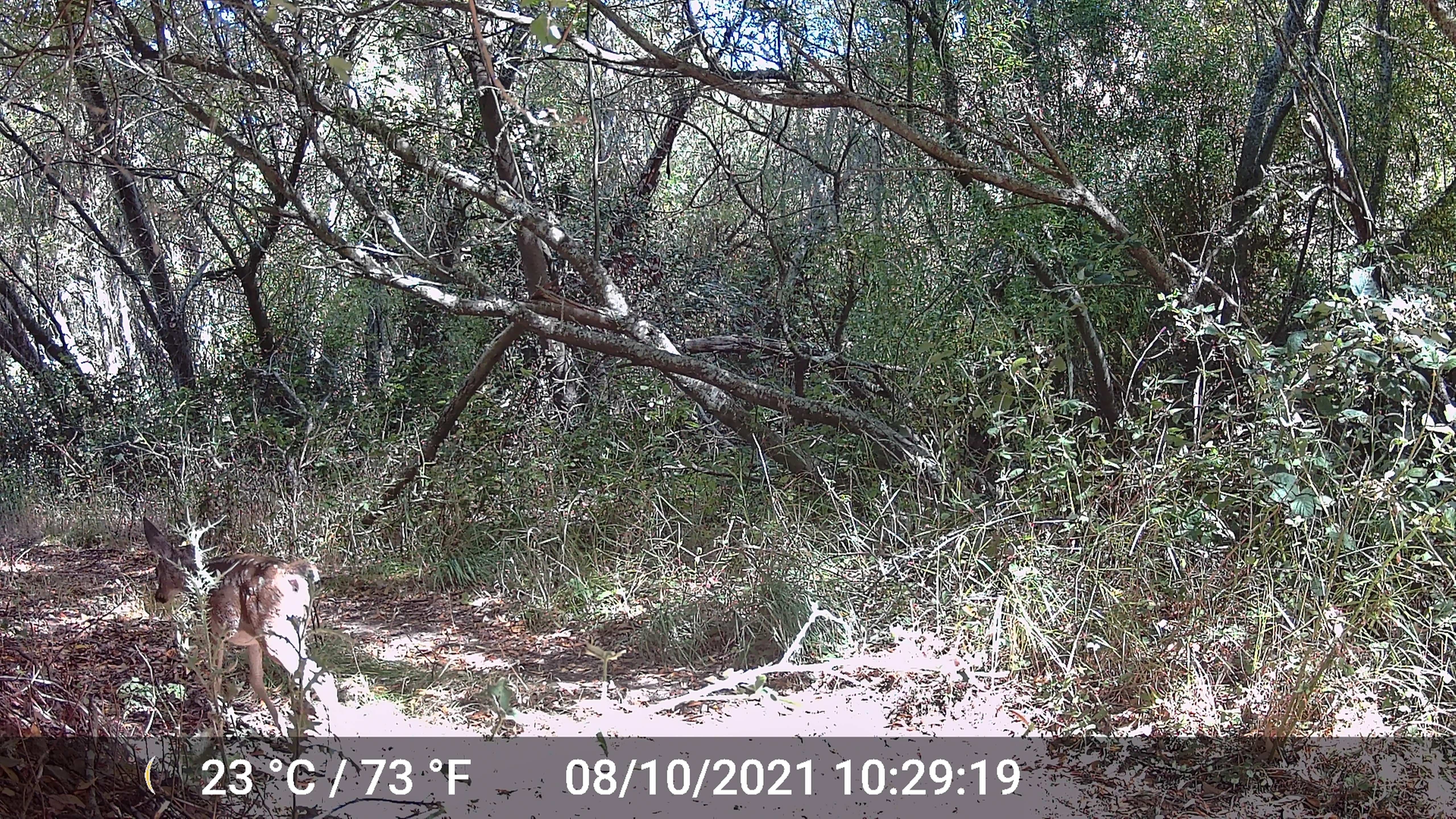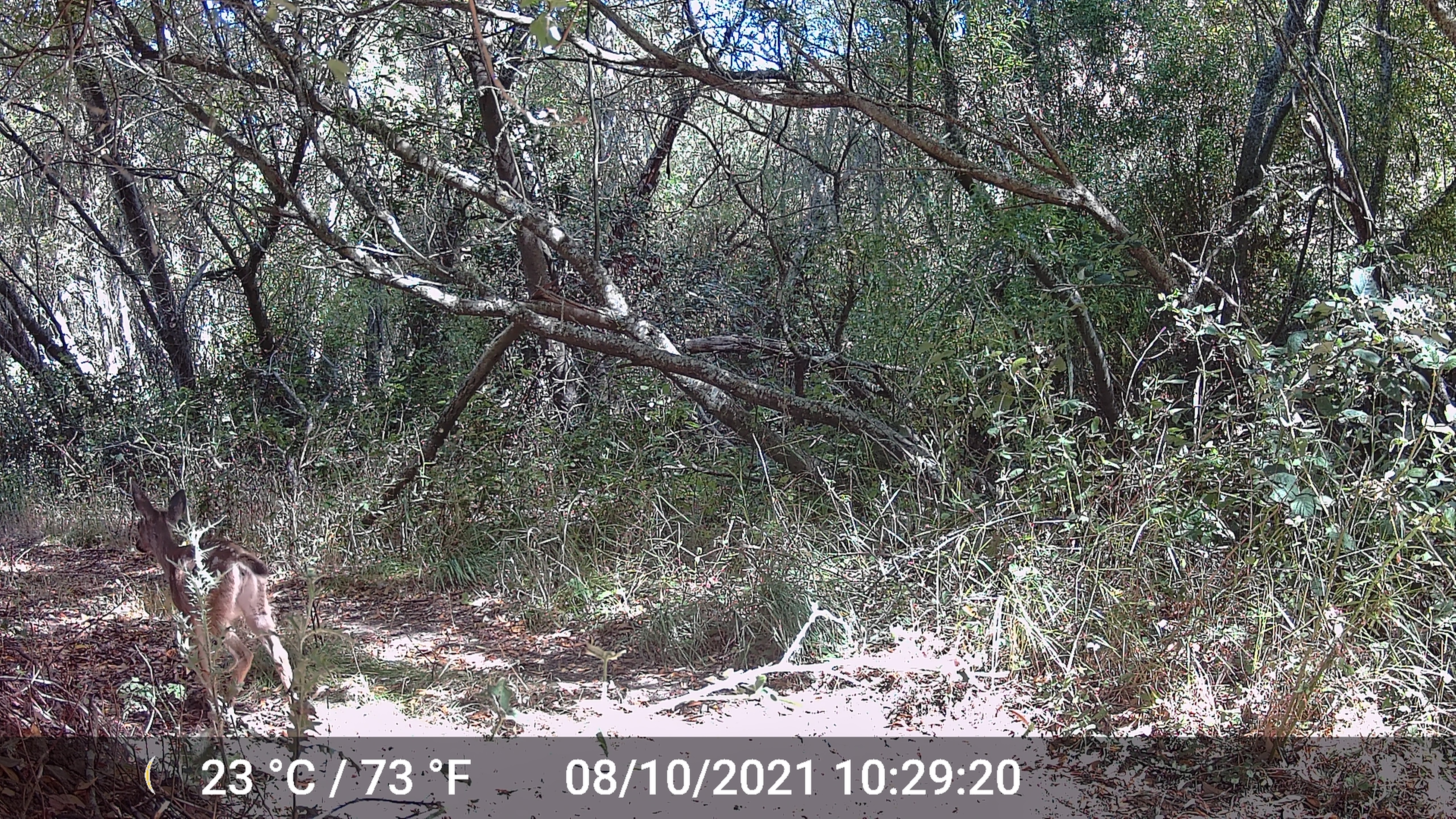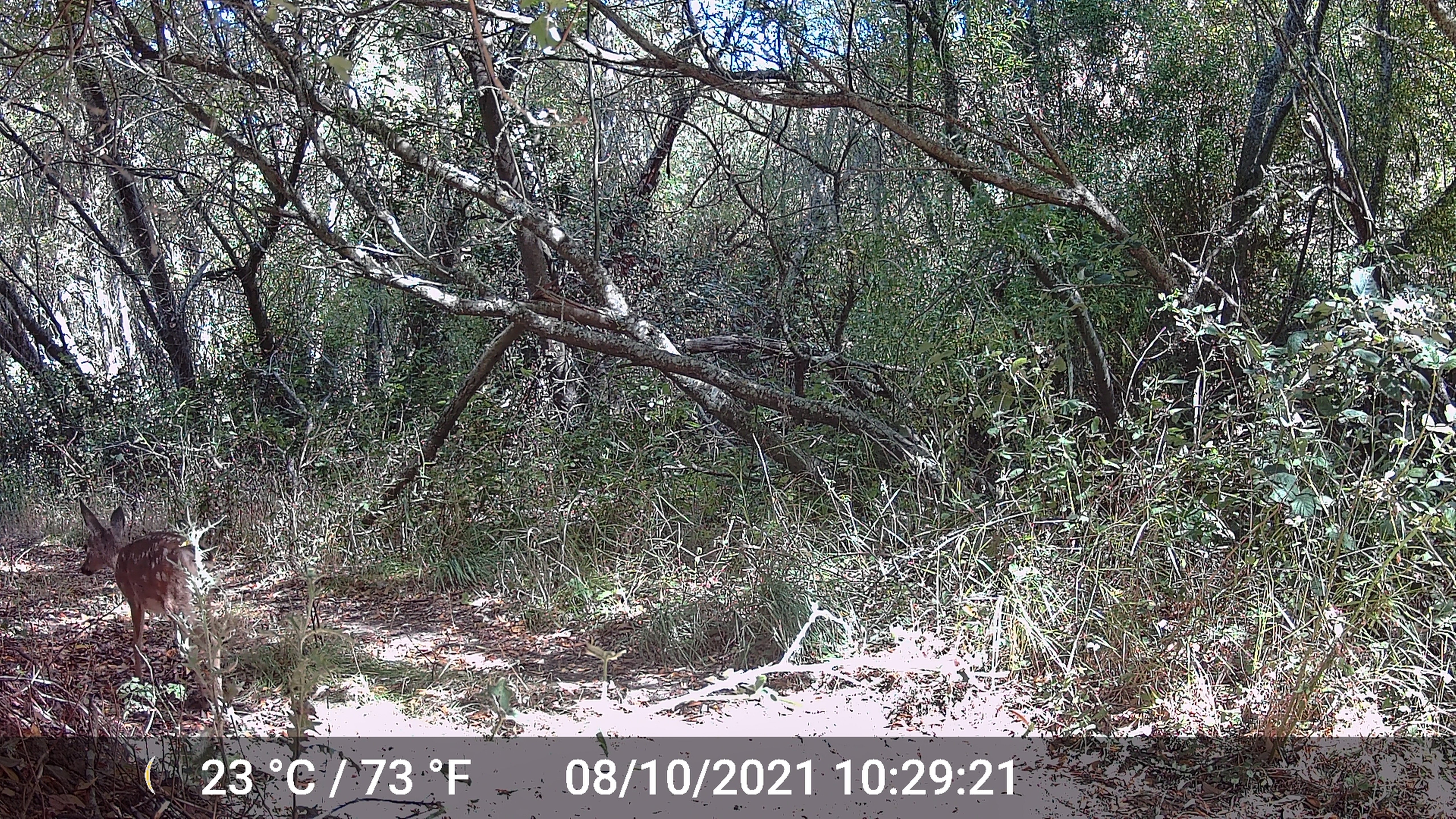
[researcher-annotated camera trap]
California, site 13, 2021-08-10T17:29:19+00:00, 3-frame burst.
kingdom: Animalia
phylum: Chordata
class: Mammalia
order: Artiodactyla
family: Cervidae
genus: Odocoileus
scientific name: Odocoileus hemionus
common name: mule deer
Mule deer (Odocoileus hemionus).